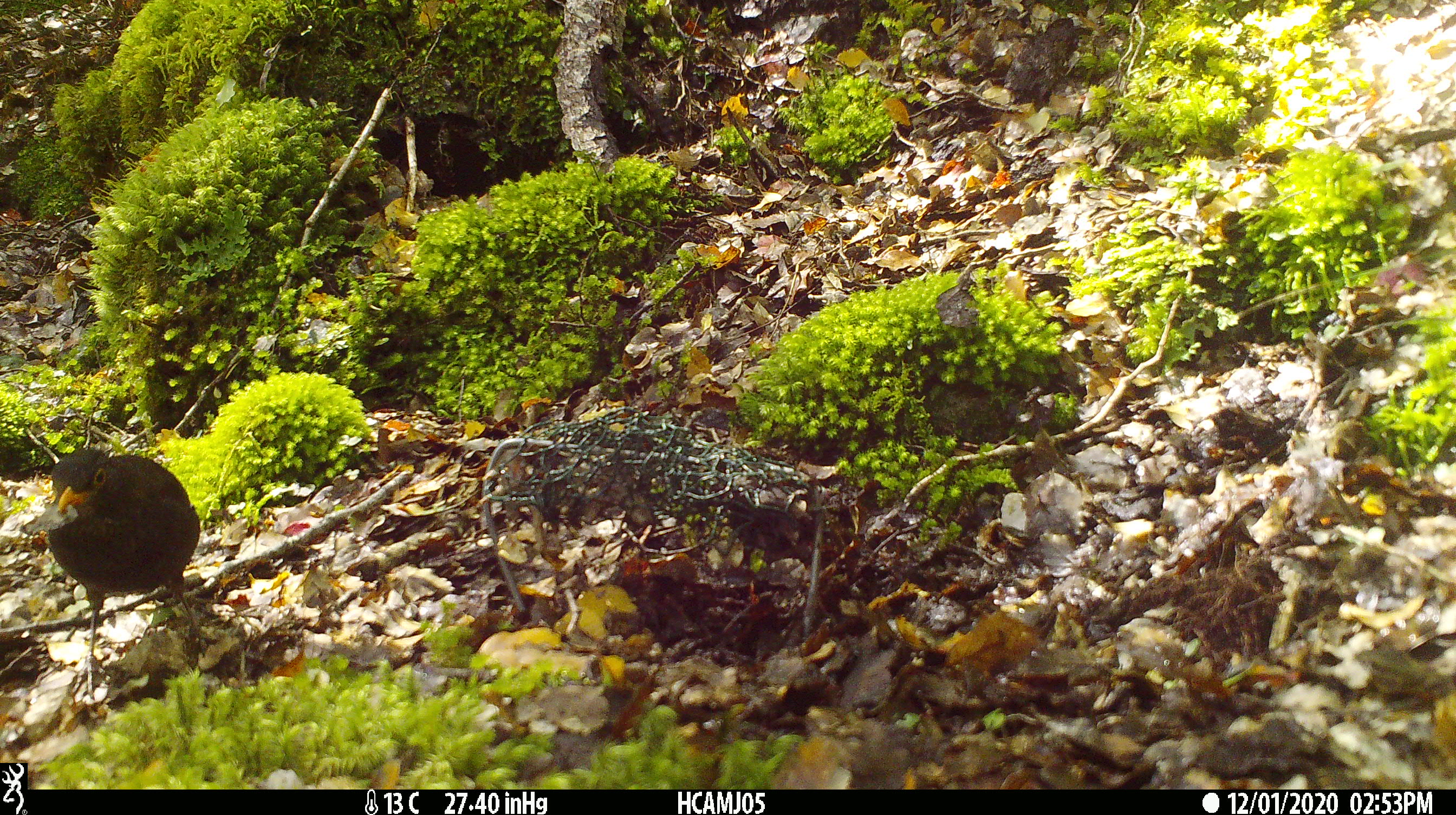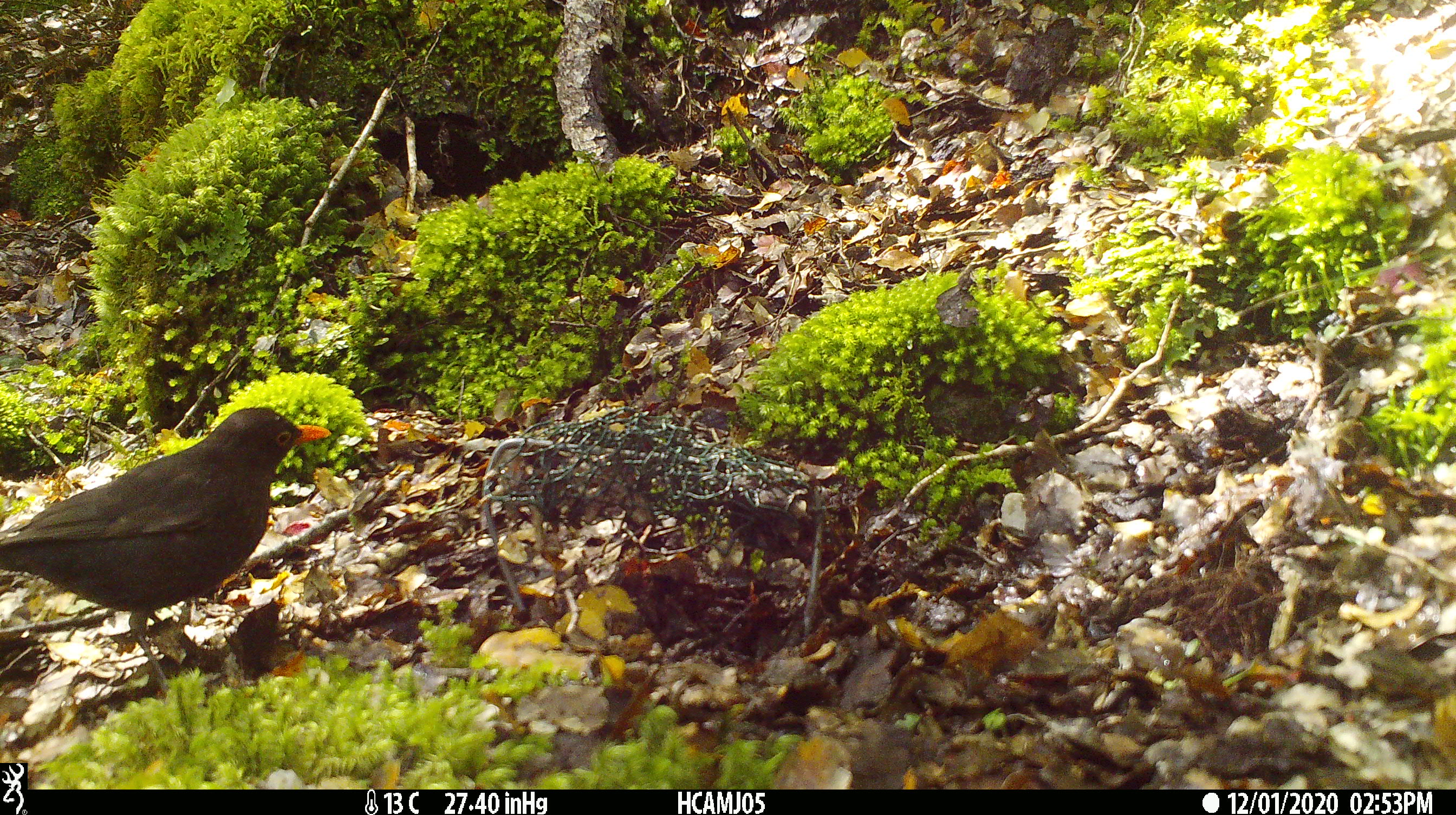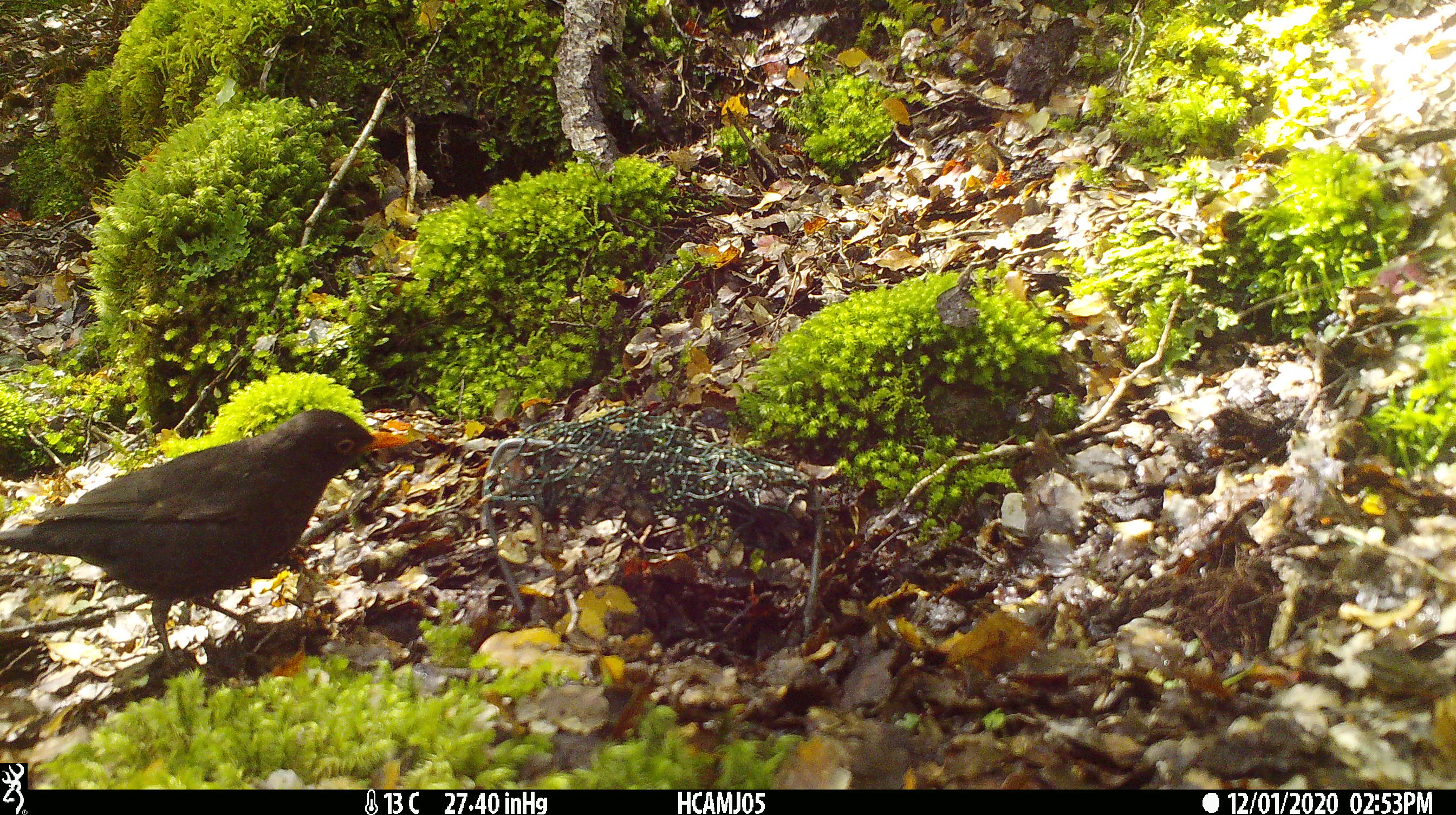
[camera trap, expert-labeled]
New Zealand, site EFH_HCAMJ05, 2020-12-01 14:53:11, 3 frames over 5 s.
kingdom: Animalia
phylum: Chordata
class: Aves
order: Passeriformes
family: Turdidae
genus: Turdus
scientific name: Turdus merula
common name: eurasian blackbird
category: blackbird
Blackbird (eurasian blackbird) (Turdus merula).